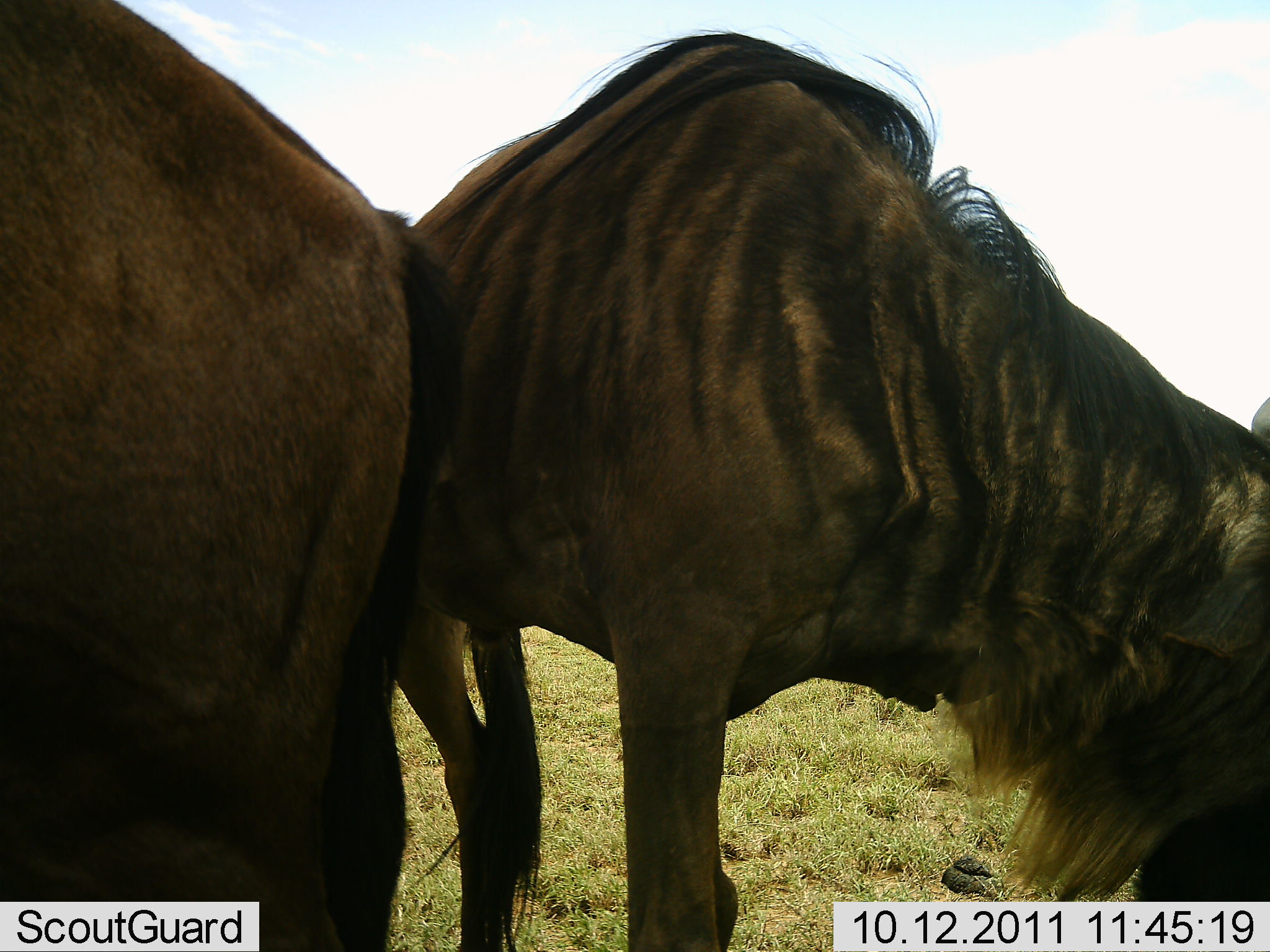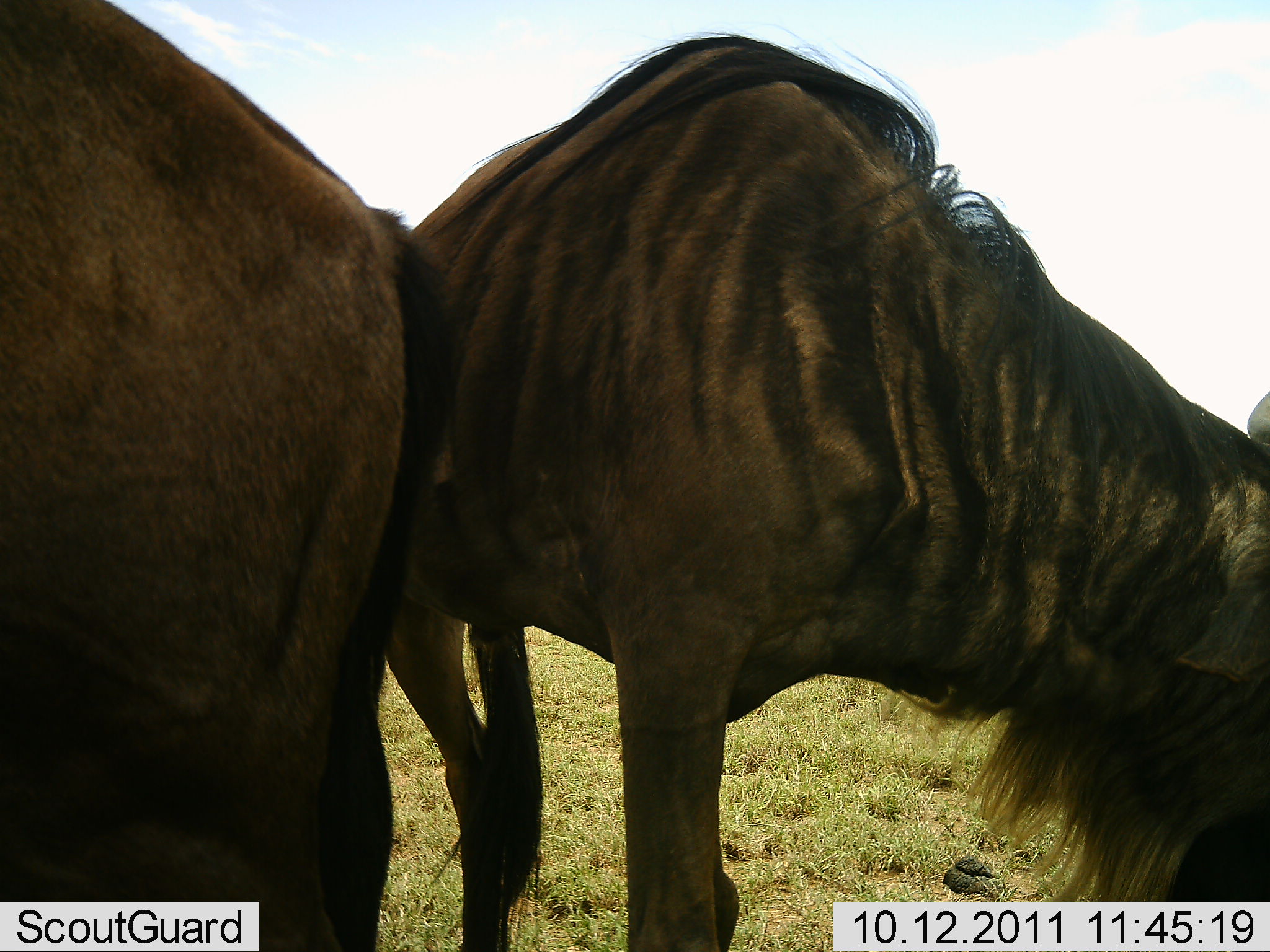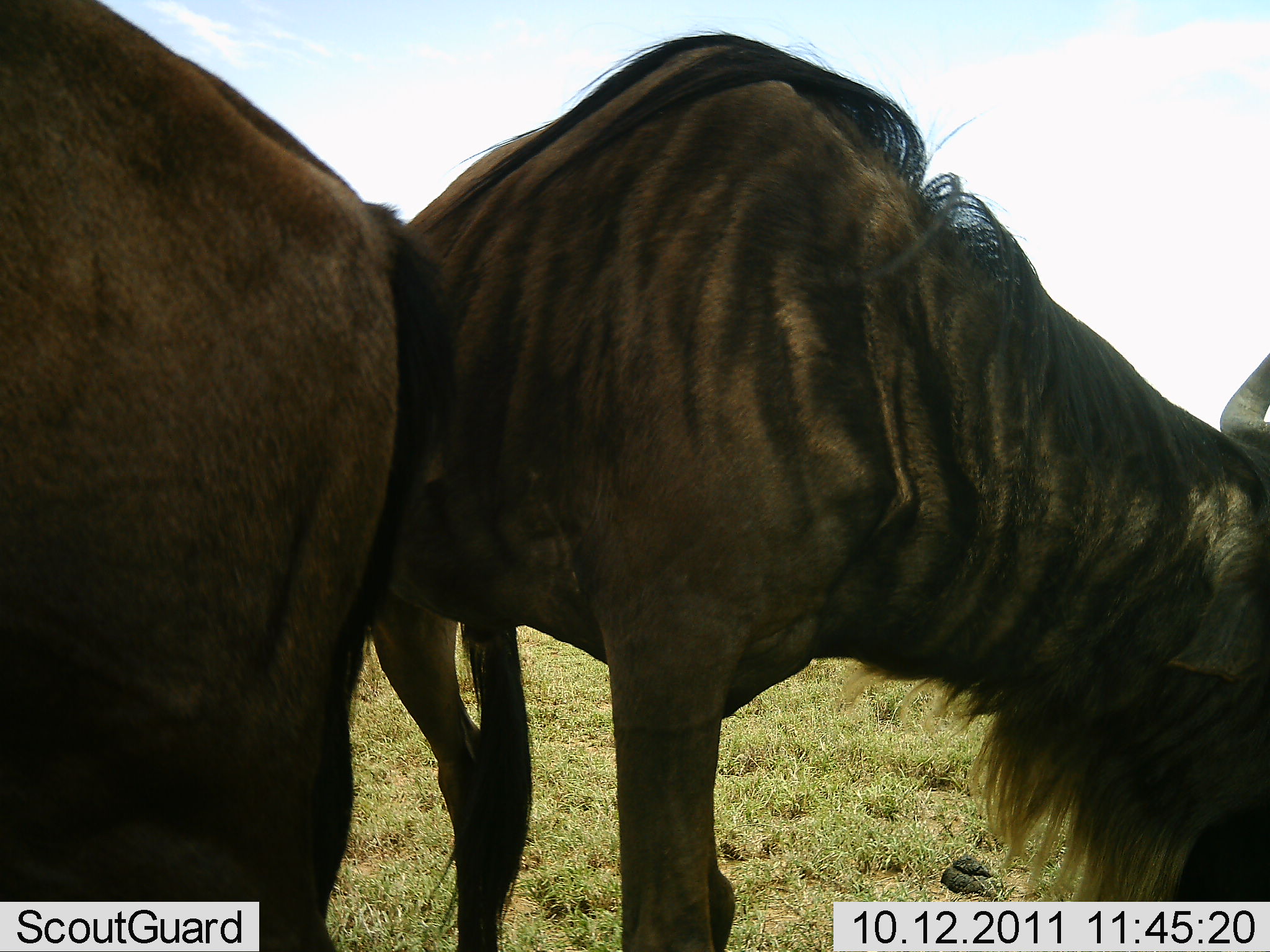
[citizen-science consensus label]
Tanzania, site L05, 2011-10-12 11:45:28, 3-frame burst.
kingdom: Animalia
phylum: Chordata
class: Mammalia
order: Artiodactyla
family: Bovidae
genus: Connochaetes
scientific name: Connochaetes taurinus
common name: blue wildebeest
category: wildebeest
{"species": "wildebeest (blue wildebeest) (Connochaetes taurinus)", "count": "2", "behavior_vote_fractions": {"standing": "54%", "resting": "0%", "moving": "0%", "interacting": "15%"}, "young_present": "0%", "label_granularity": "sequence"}